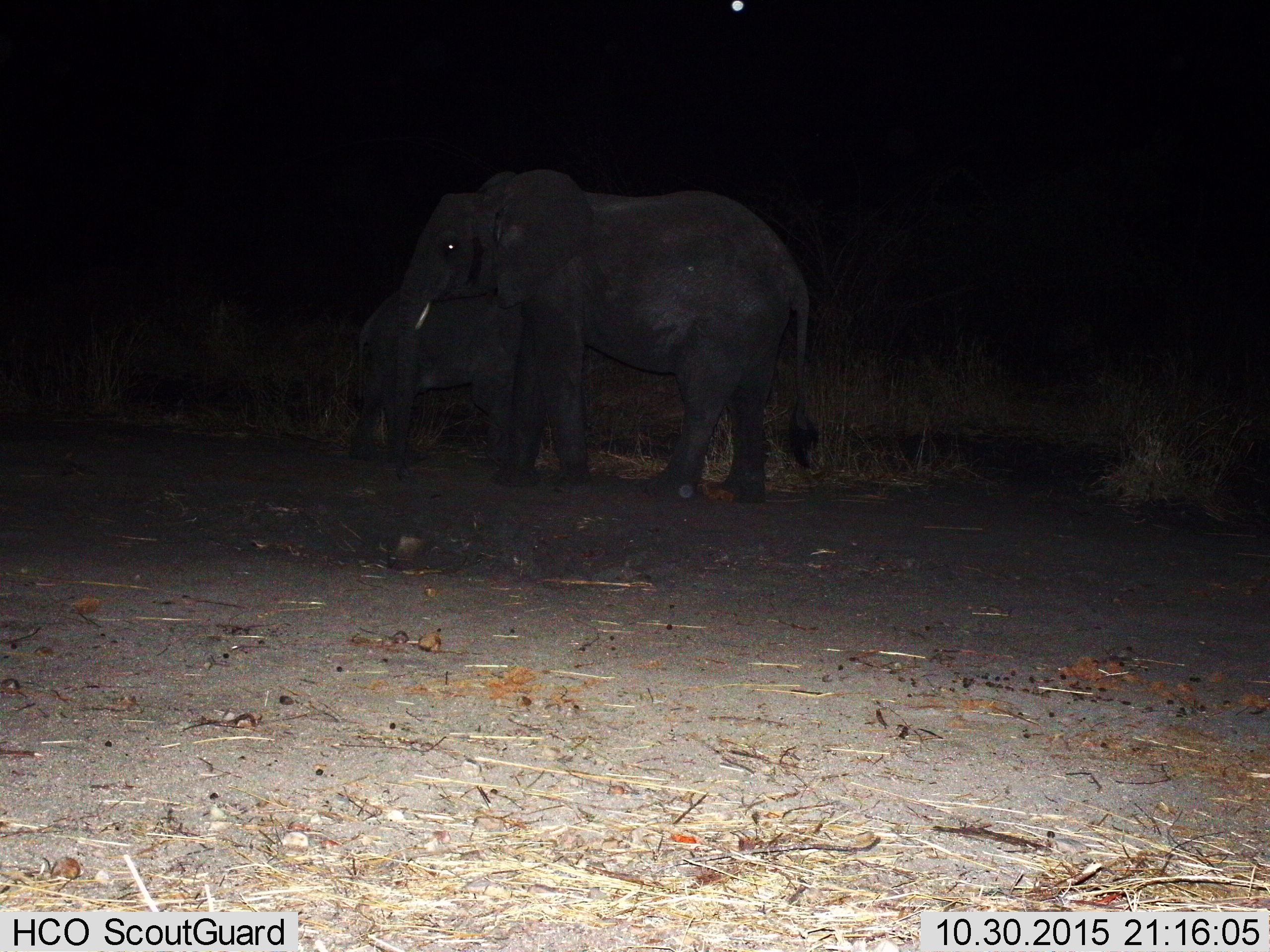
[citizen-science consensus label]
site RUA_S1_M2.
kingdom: Animalia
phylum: Chordata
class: Mammalia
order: Proboscidea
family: Elephantidae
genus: Loxodonta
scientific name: Loxodonta africana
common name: african bush elephant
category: elephant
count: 2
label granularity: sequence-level